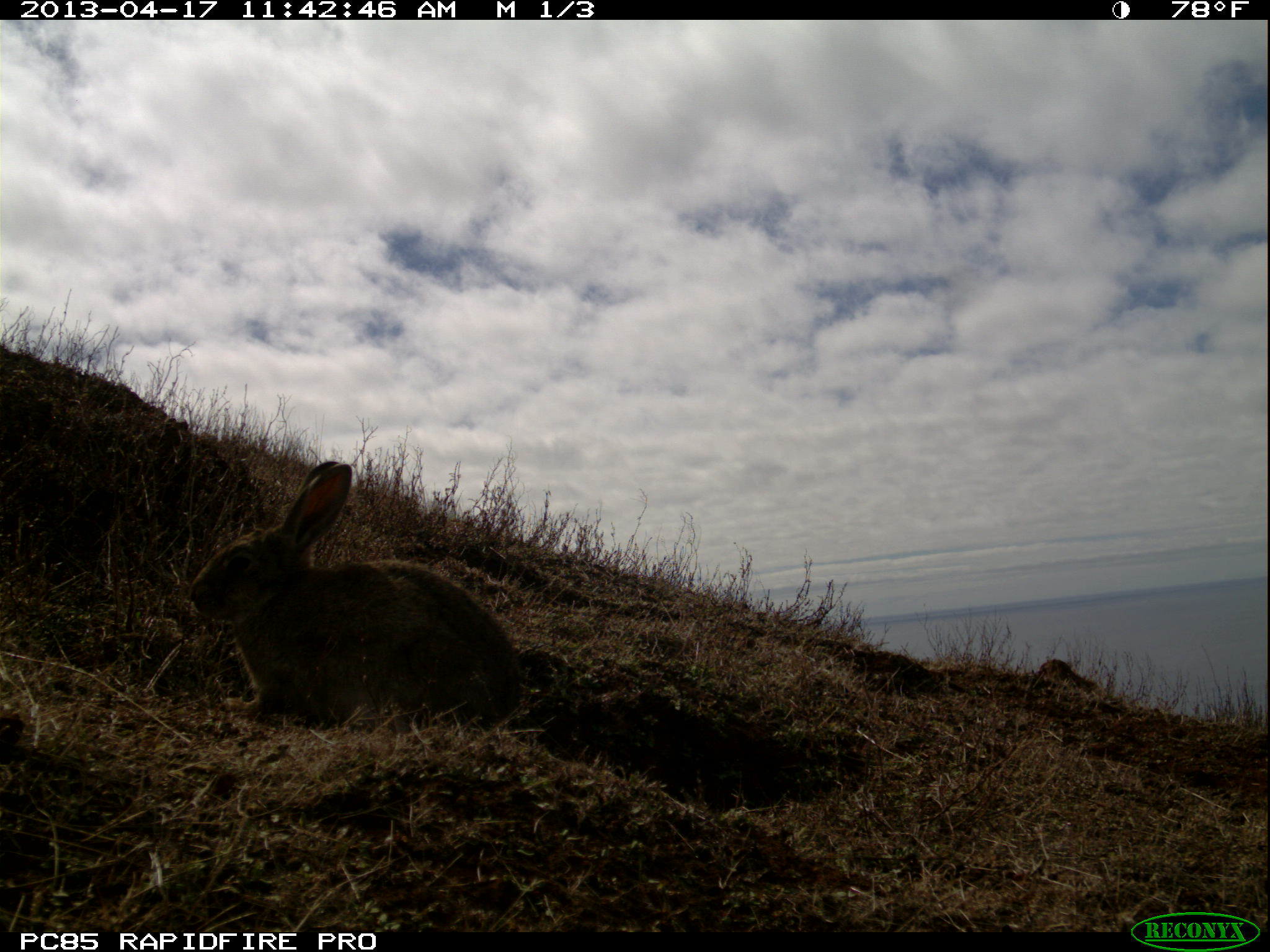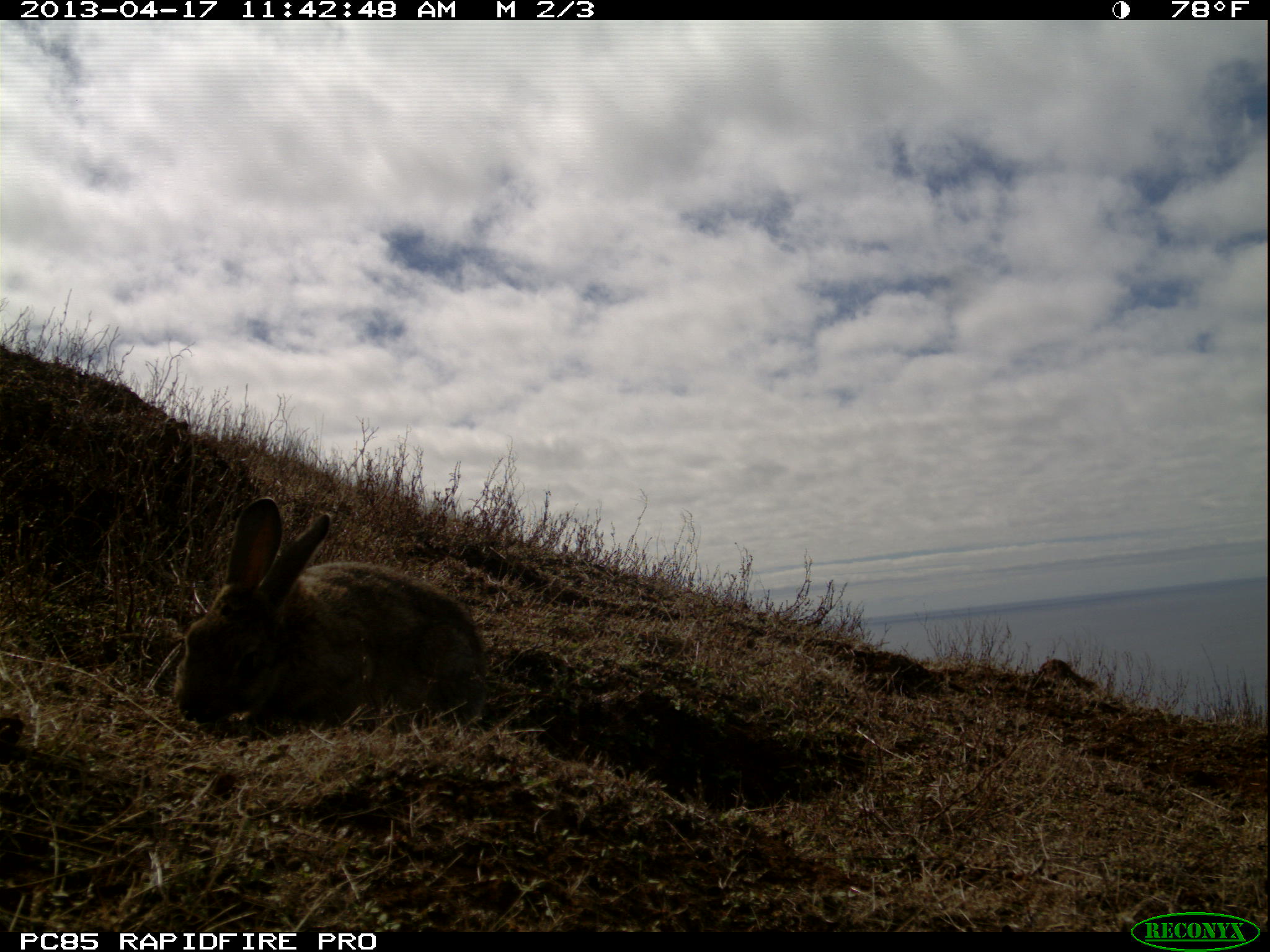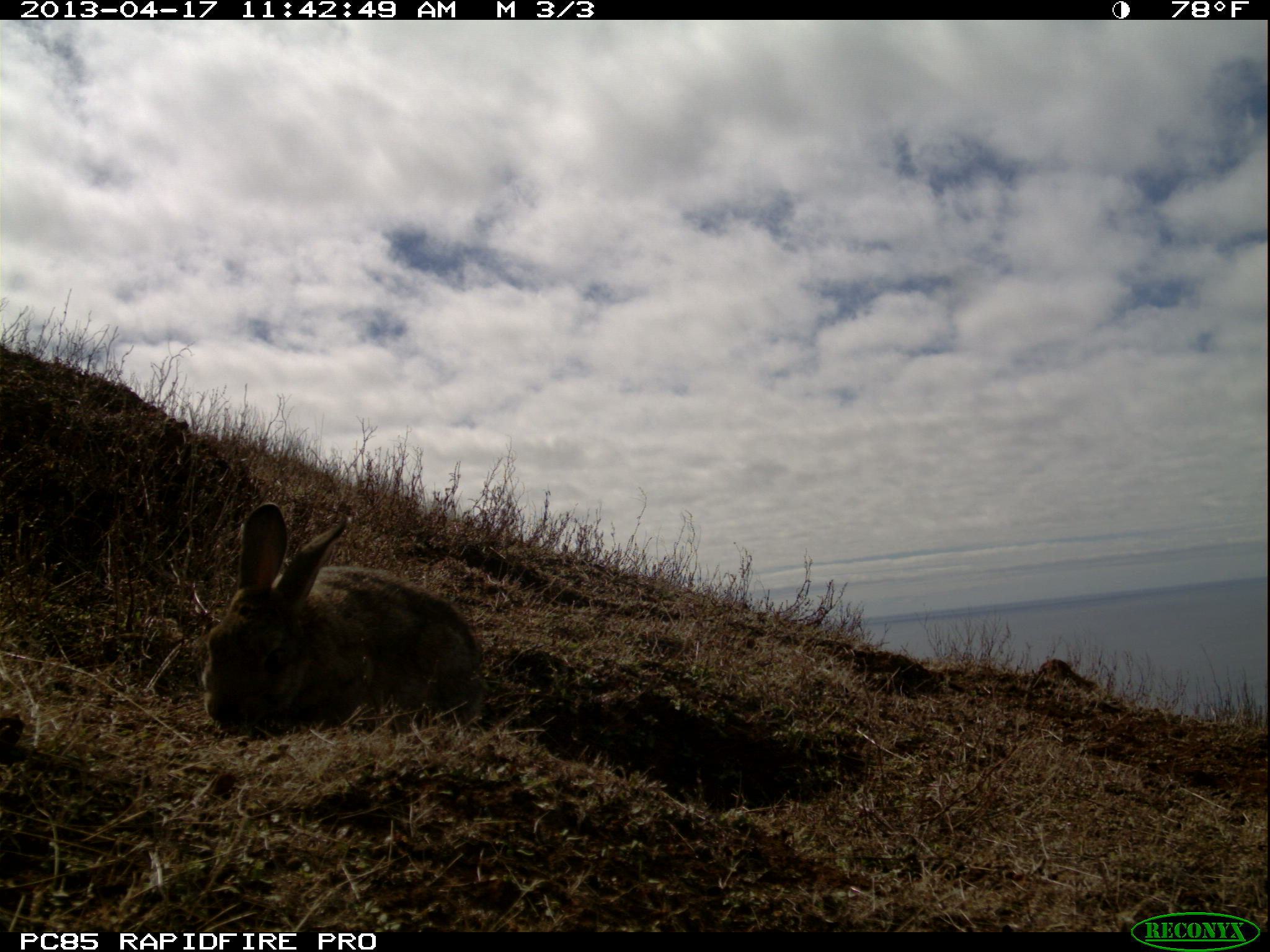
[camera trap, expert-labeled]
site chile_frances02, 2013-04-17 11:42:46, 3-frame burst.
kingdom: Animalia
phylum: Chordata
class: Mammalia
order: Lagomorpha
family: Leporidae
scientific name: Leporidae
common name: rabbits and hares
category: rabbit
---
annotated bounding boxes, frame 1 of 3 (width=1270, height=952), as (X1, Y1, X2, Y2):
rabbit: (187, 458, 520, 739)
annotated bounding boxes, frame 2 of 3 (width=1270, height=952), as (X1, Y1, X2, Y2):
rabbit: (168, 496, 490, 734)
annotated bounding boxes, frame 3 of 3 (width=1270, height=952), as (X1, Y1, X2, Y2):
rabbit: (193, 500, 485, 736)